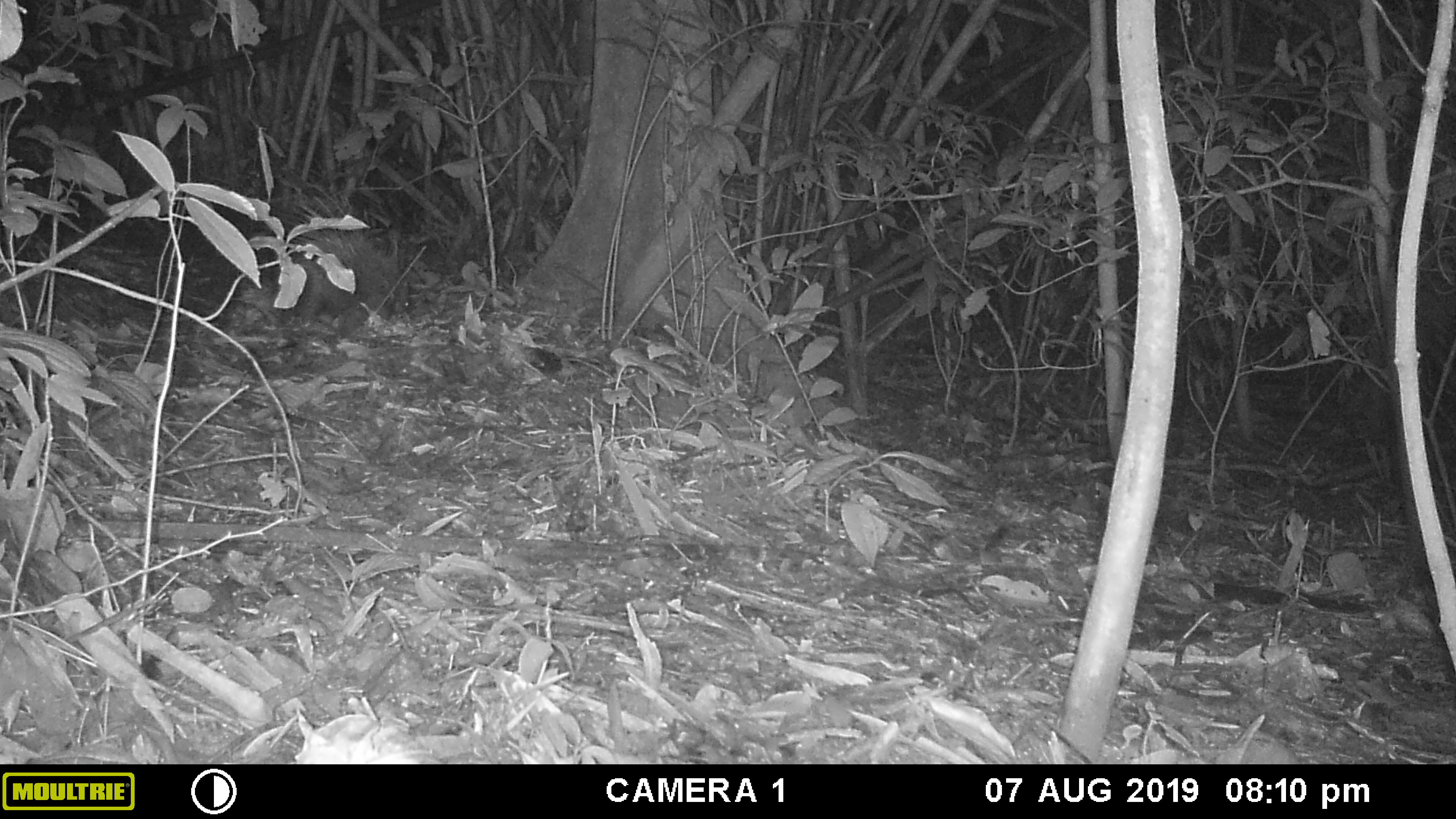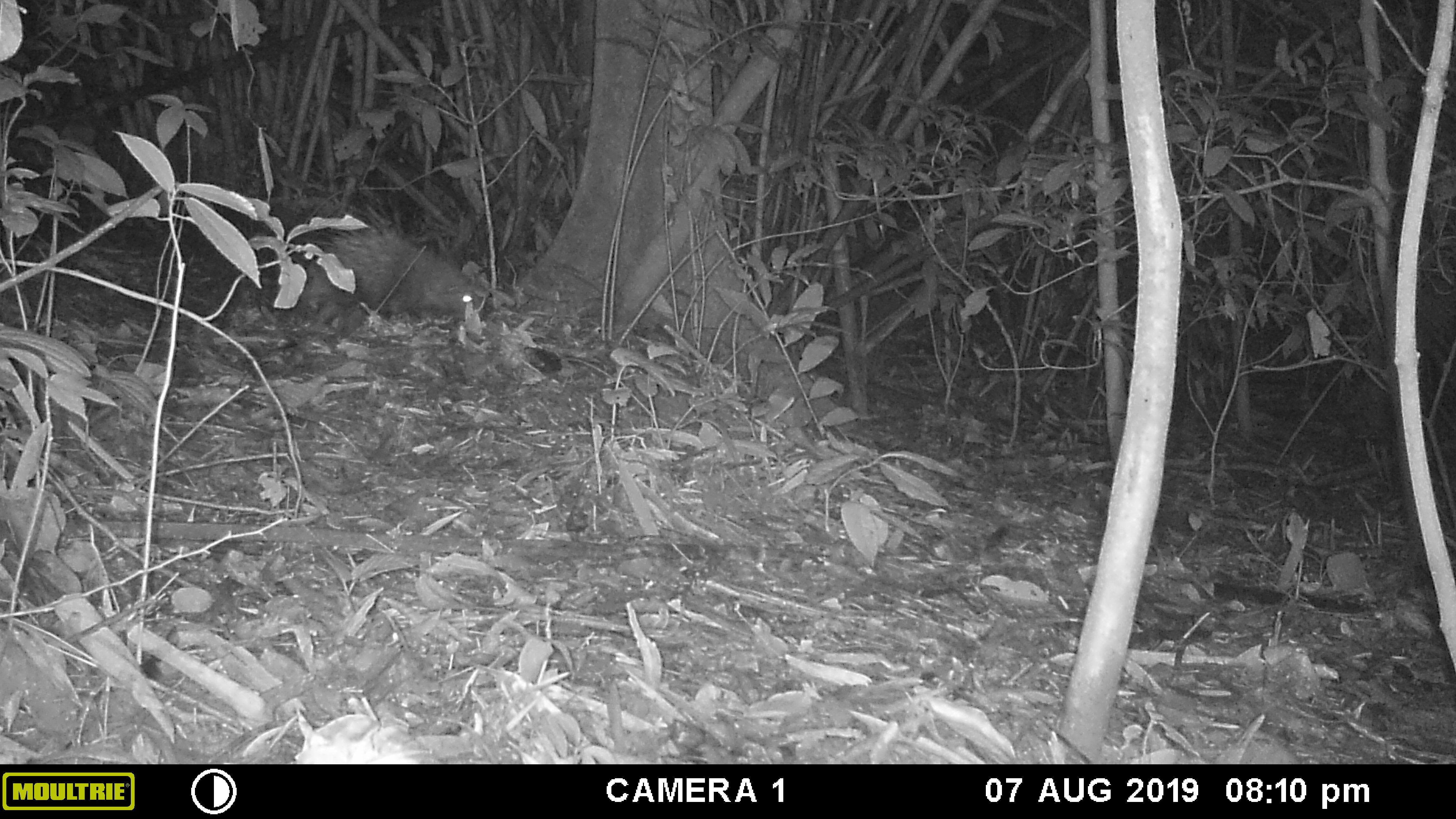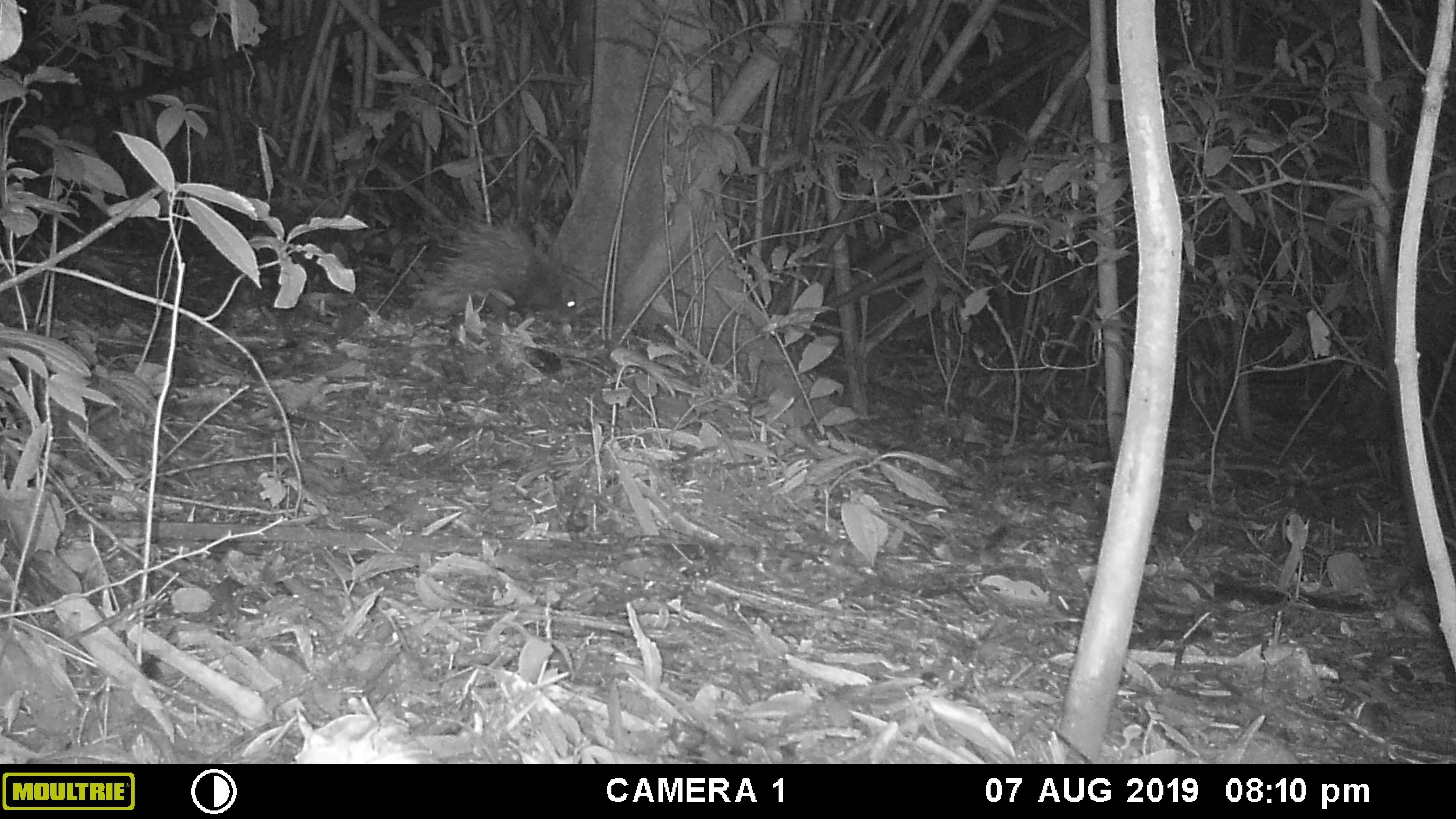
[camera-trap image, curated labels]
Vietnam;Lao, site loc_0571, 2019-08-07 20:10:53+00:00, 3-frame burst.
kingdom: Animalia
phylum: Chordata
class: Mammalia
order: Rodentia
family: Hystricidae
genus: Hystrix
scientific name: Hystrix brachyura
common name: malayan porcupine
Malayan porcupine (Hystrix brachyura). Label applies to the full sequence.